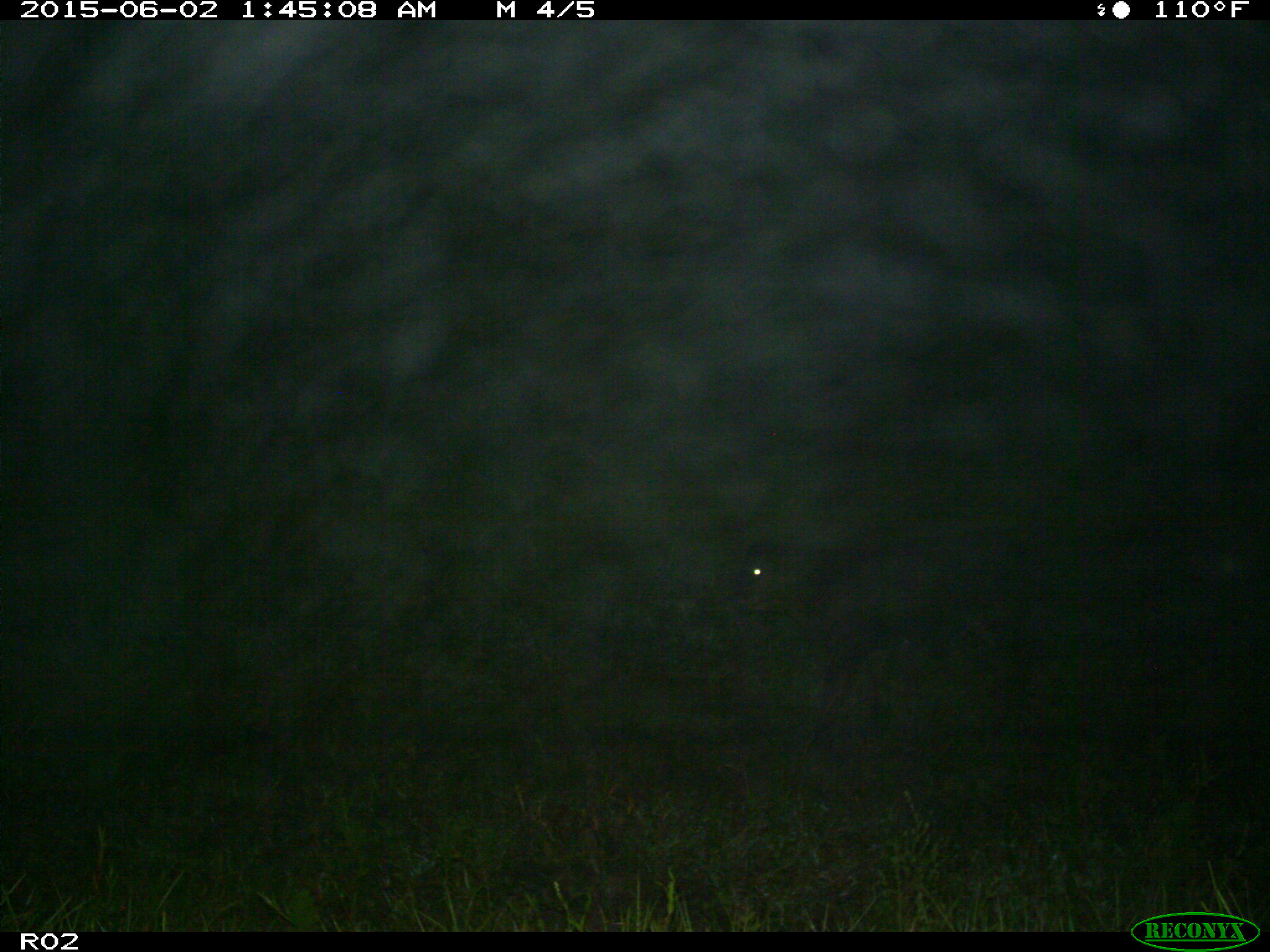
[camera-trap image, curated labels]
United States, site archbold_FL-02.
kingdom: Animalia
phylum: Chordata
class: Mammalia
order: Artiodactyla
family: Bovidae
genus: Bos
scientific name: Bos taurus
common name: domestic cow